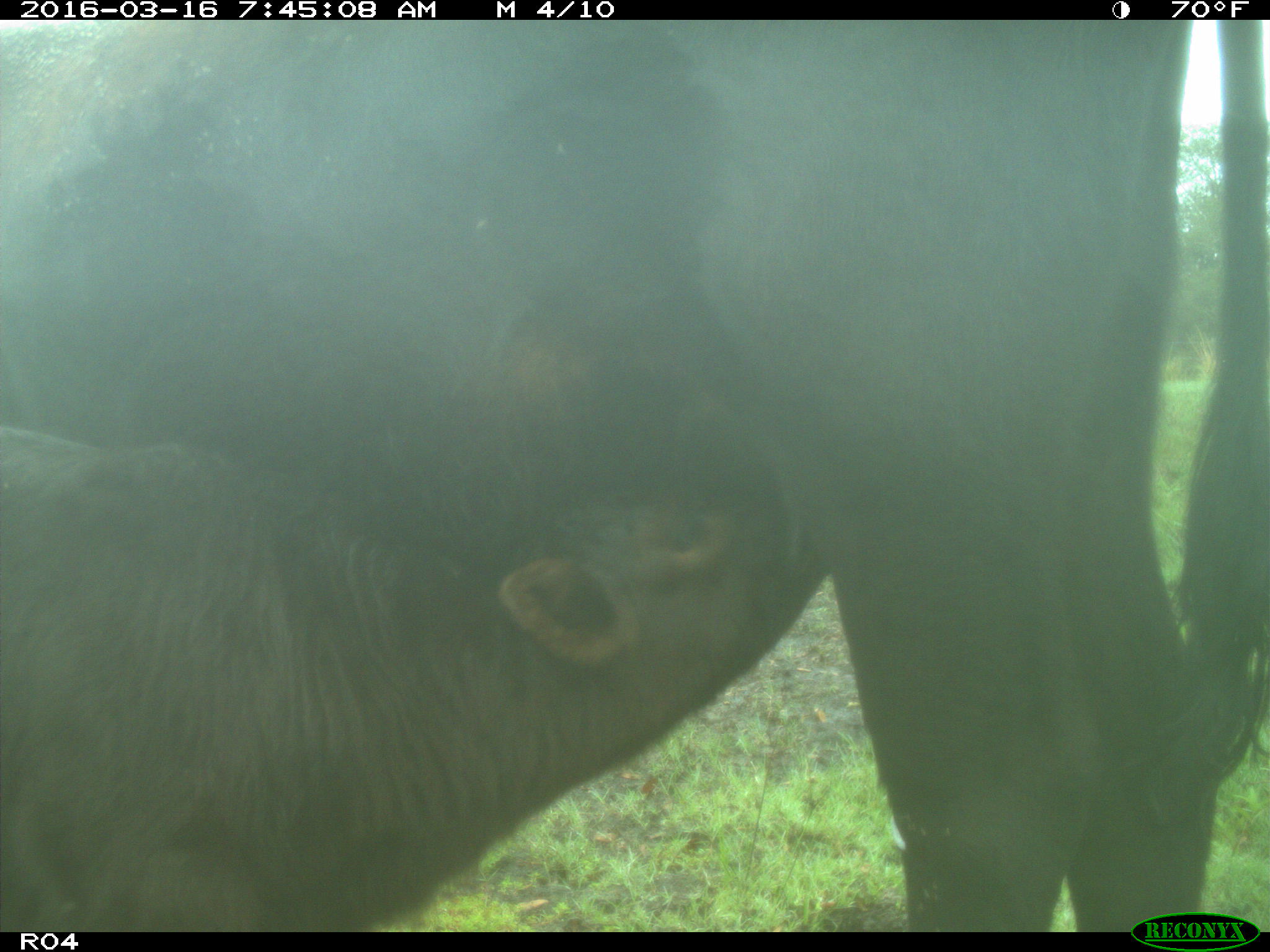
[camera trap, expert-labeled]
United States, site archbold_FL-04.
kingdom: Animalia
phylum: Chordata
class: Mammalia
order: Artiodactyla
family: Bovidae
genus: Bos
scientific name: Bos taurus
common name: domestic cow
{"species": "Bos taurus (domestic cow)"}